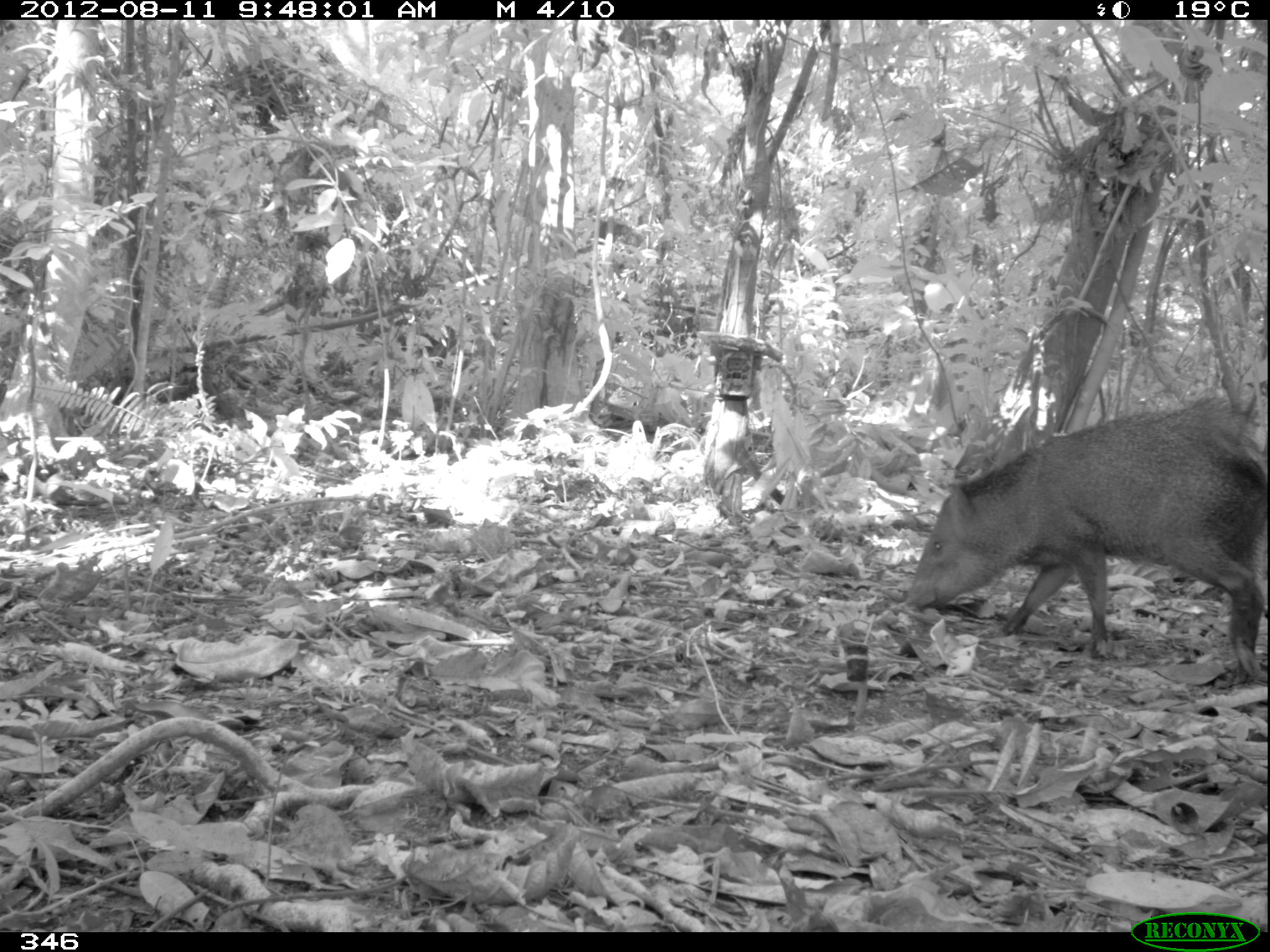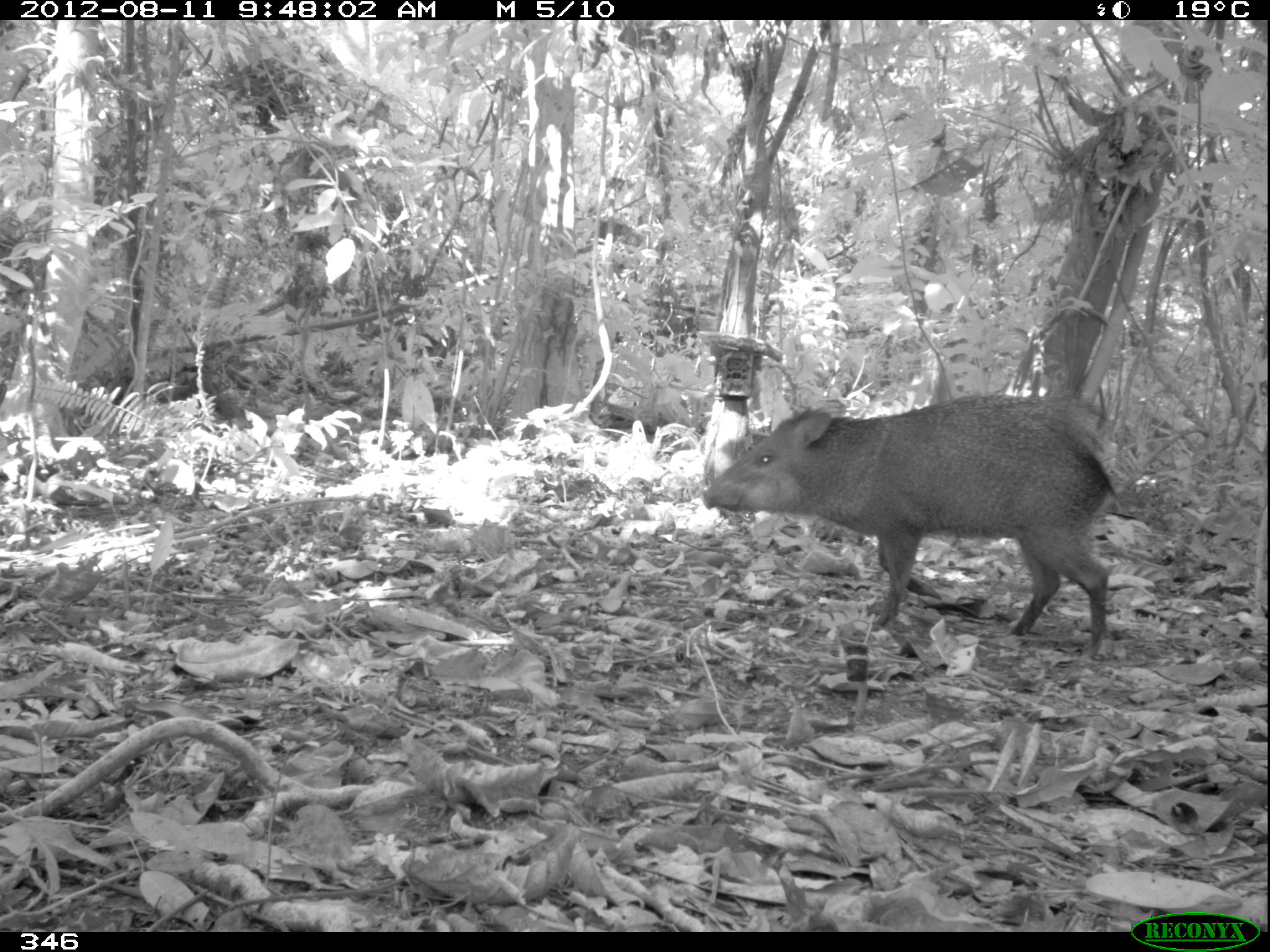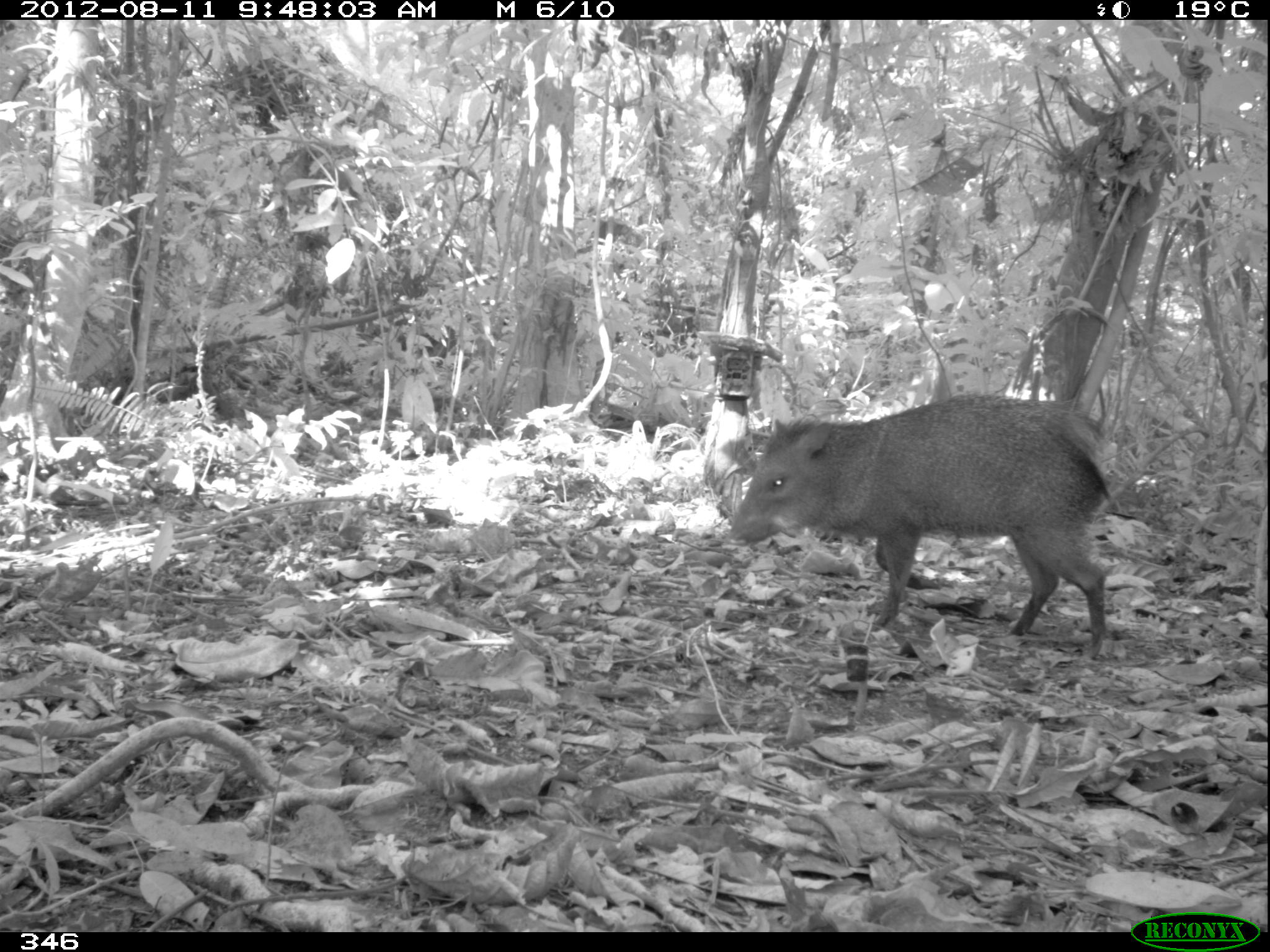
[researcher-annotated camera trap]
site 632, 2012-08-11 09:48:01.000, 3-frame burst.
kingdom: Animalia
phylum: Chordata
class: Mammalia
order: Artiodactyla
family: Tayassuidae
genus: Pecari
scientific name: Pecari tajacu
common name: collared peccary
Pecari tajacu (collared peccary).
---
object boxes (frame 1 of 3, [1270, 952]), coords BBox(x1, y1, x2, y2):
pecari tajacu: BBox(905, 396, 1270, 689)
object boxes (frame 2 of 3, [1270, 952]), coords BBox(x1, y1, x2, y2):
pecari tajacu: BBox(700, 394, 1118, 661)